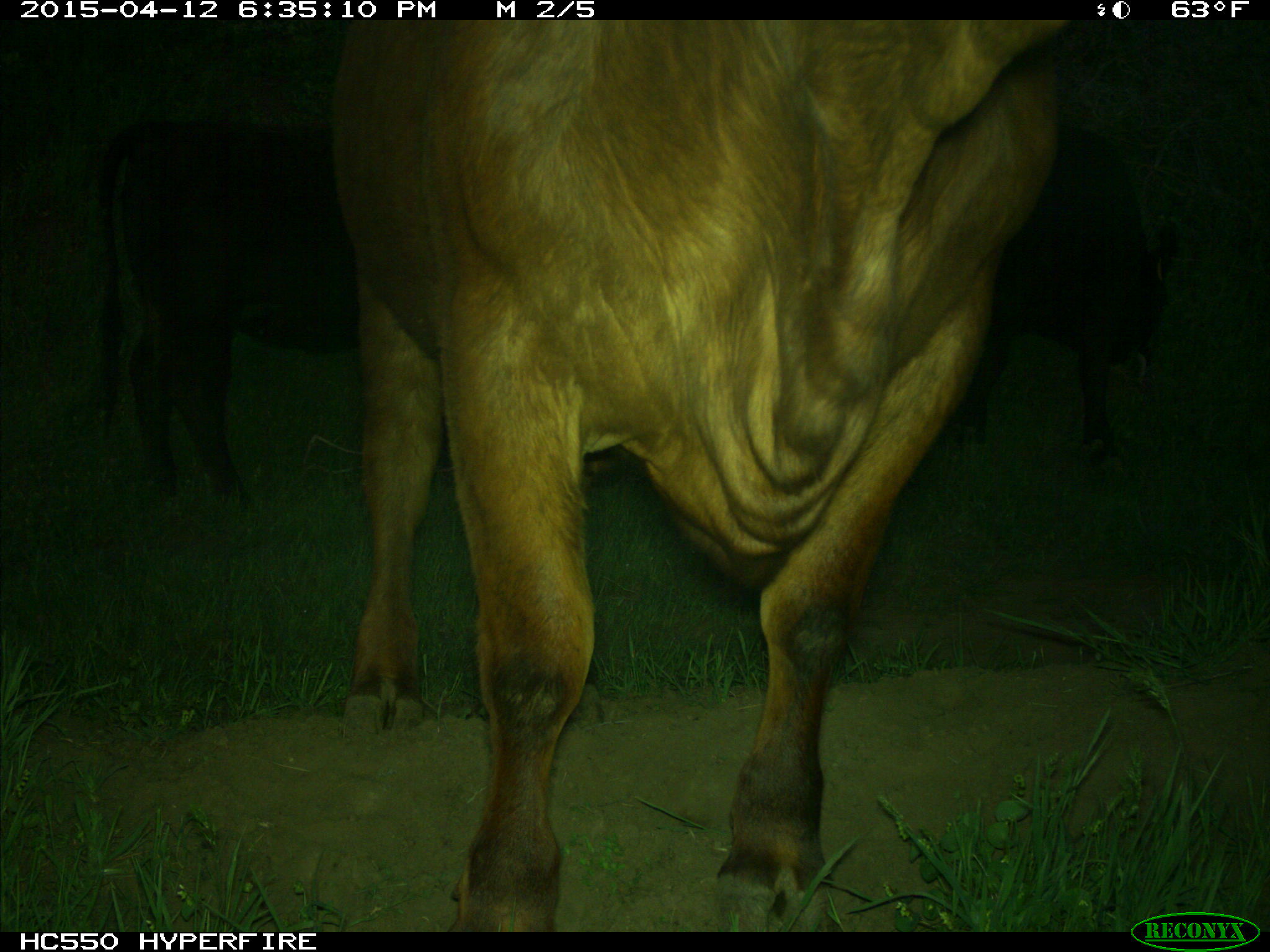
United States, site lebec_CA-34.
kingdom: Animalia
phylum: Chordata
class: Mammalia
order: Artiodactyla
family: Bovidae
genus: Bos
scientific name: Bos taurus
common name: domestic cow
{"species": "Bos taurus (domestic cow)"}